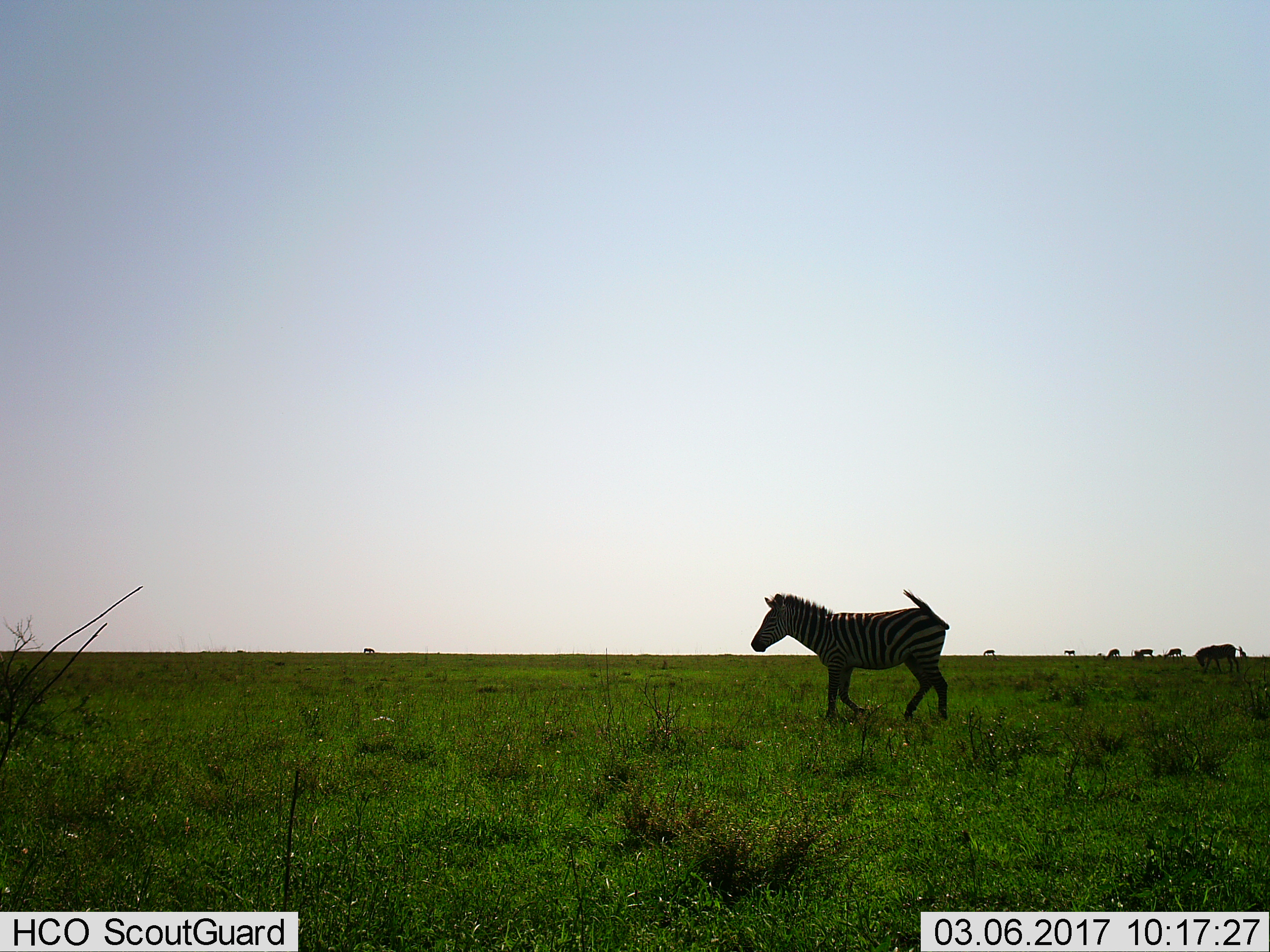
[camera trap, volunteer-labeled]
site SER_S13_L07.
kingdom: Animalia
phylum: Chordata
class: Mammalia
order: Perissodactyla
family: Equidae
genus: Equus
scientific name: Equus quagga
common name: plains zebra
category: zebraplains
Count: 7.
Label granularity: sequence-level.